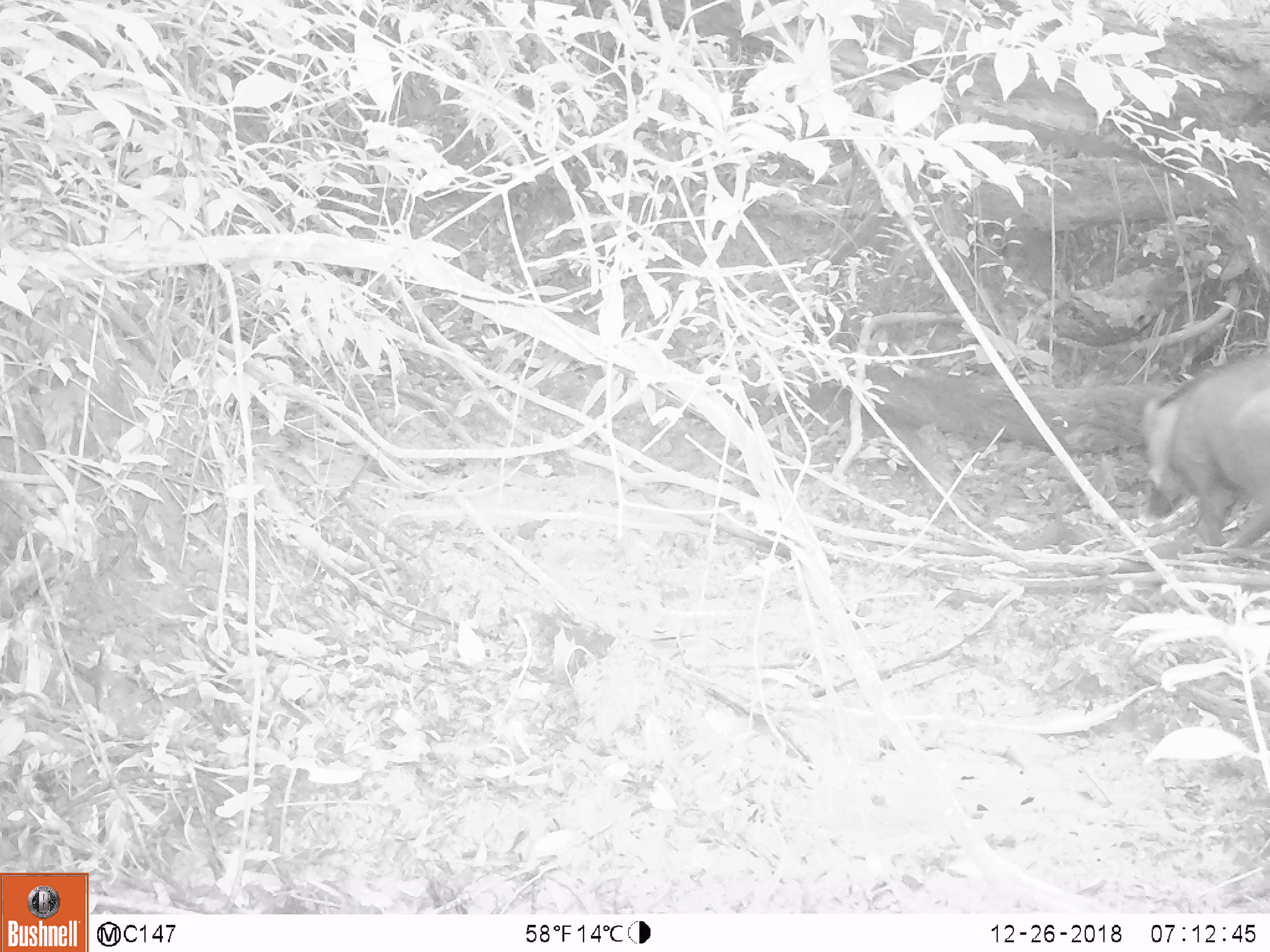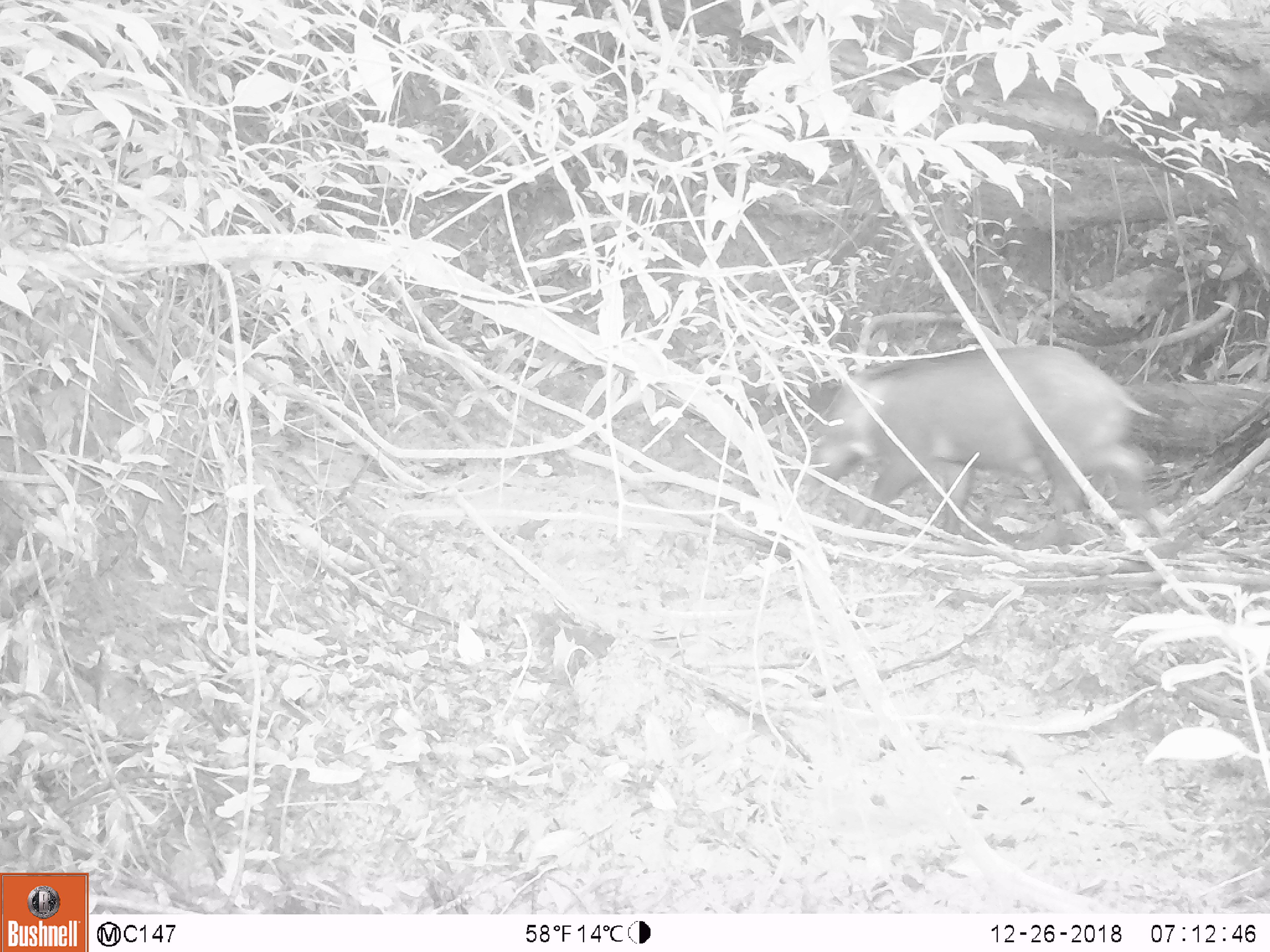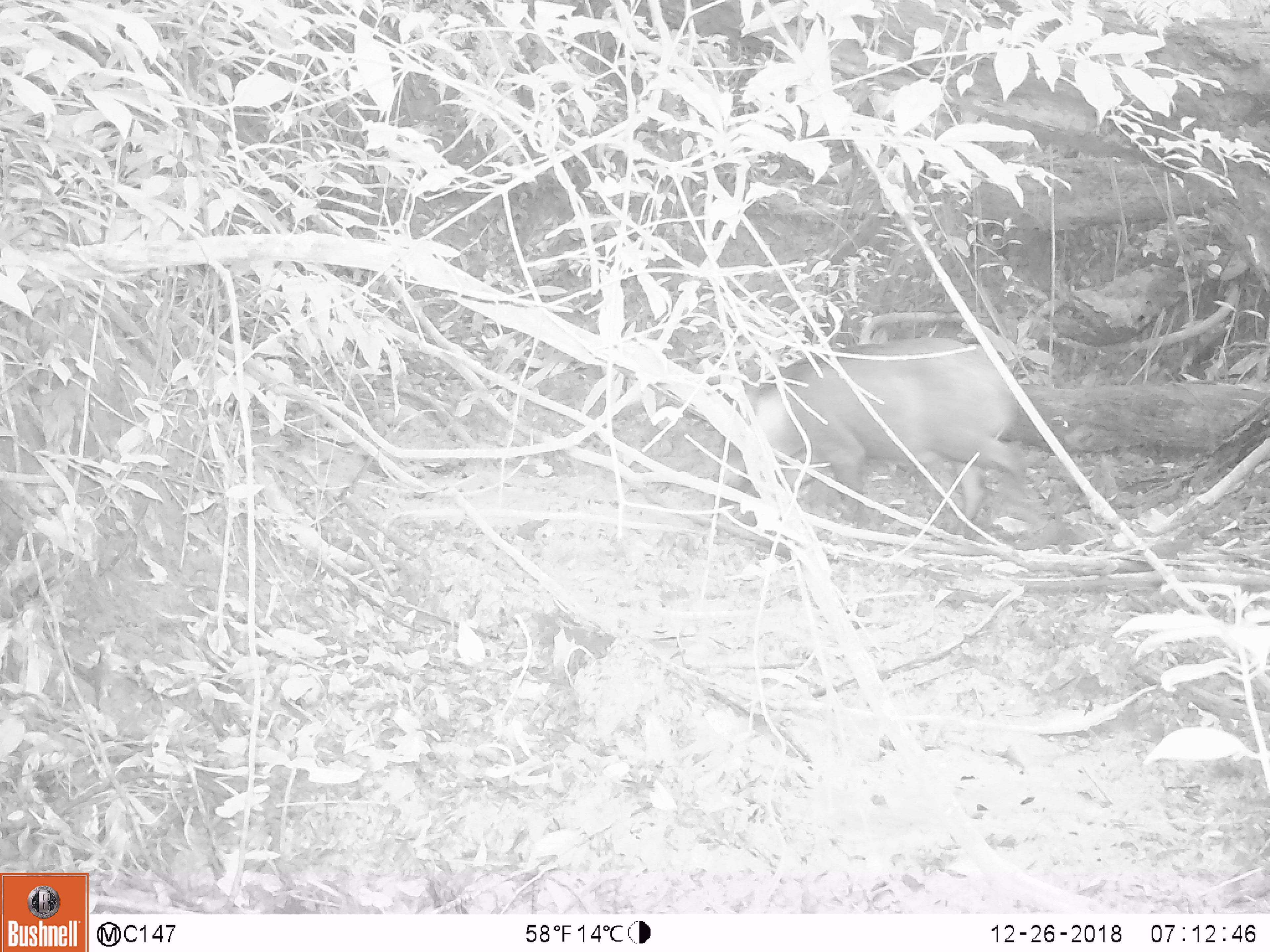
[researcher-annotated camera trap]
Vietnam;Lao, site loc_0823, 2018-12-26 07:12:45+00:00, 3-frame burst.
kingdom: Animalia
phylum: Chordata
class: Mammalia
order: Artiodactyla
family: Suidae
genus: Sus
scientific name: Sus scrofa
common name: eurasian wild pig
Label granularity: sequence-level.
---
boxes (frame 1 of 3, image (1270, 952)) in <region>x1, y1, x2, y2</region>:
eurasian wild pig: <region>1138, 347, 1270, 547</region>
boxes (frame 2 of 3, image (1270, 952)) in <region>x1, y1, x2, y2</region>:
eurasian wild pig: <region>798, 341, 1165, 553</region>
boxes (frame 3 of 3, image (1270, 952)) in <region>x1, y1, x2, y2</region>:
eurasian wild pig: <region>710, 335, 1062, 539</region>